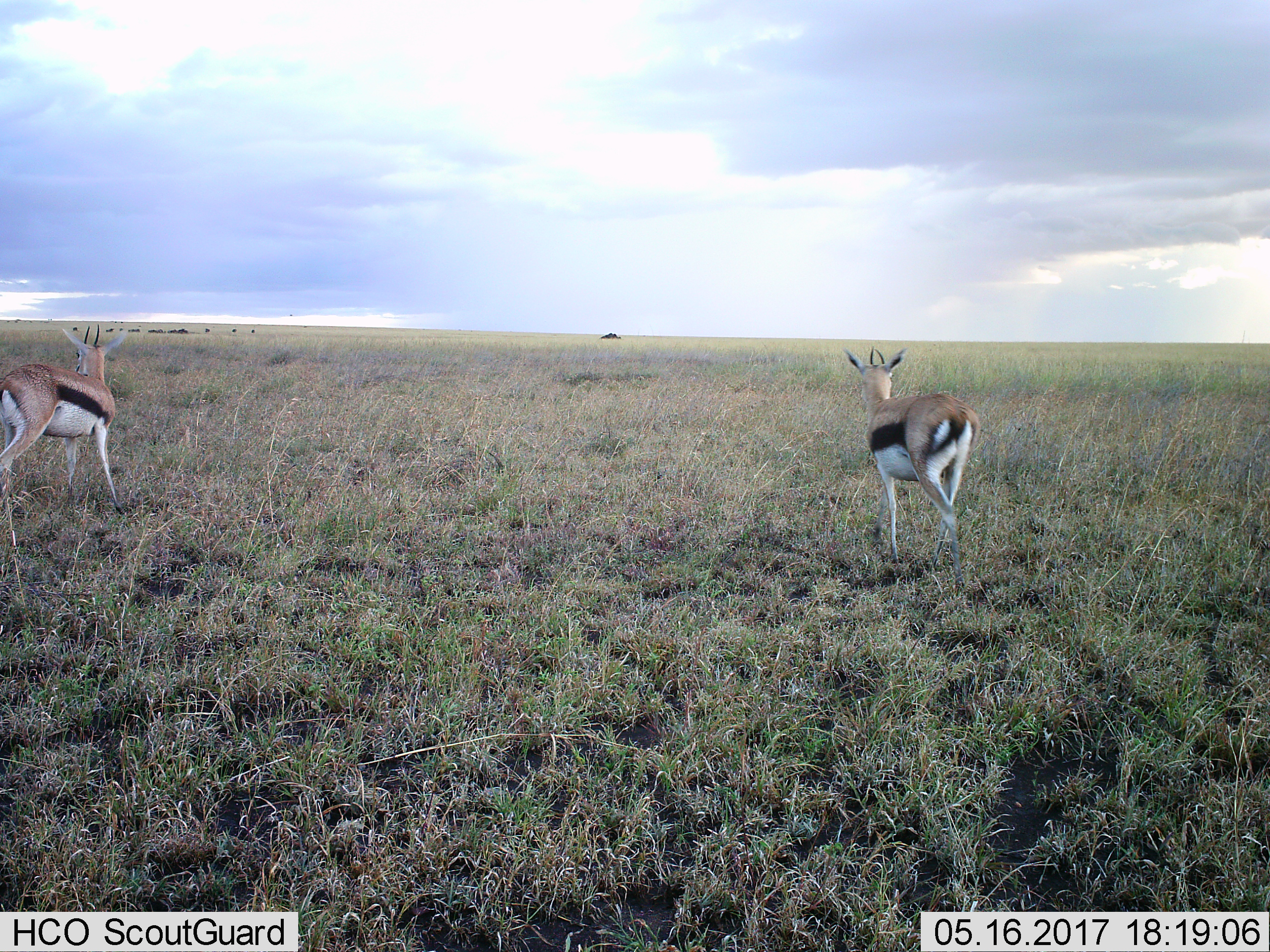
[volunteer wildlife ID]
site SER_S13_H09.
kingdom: Animalia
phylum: Chordata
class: Mammalia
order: Artiodactyla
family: Bovidae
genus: Eudorcas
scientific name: Eudorcas thomsonii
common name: thomson's gazelle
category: gazellethomsons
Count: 2.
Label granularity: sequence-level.